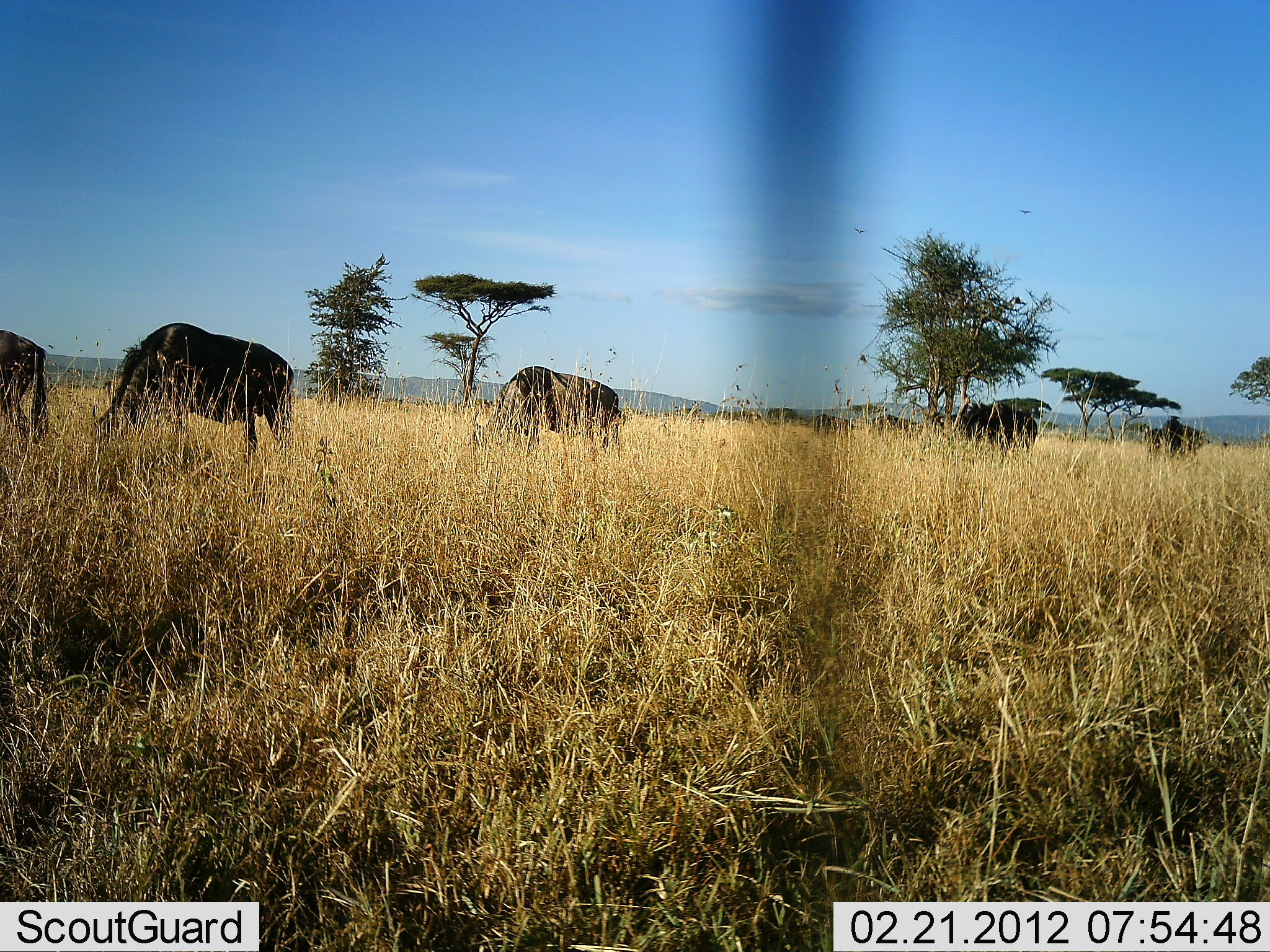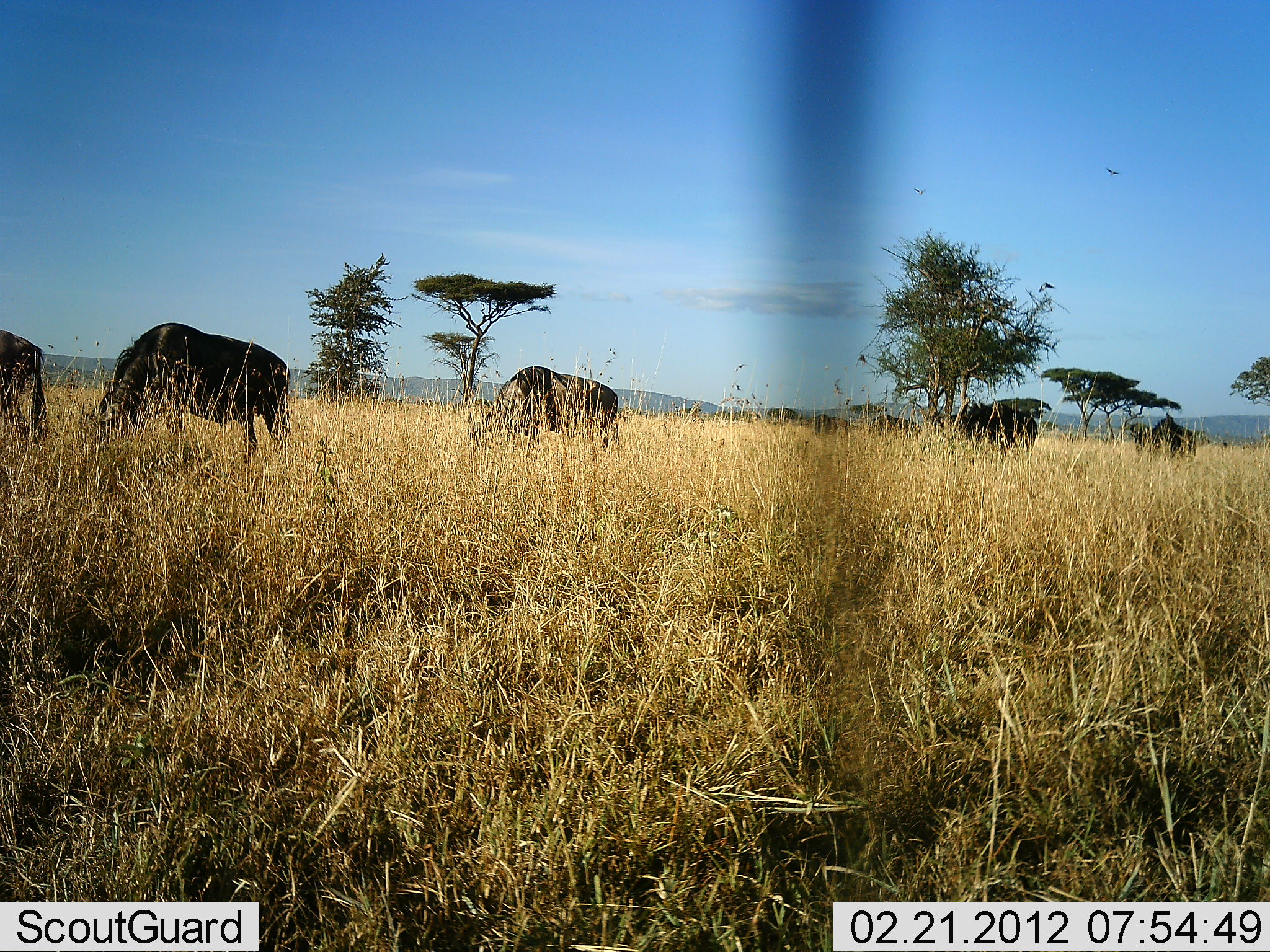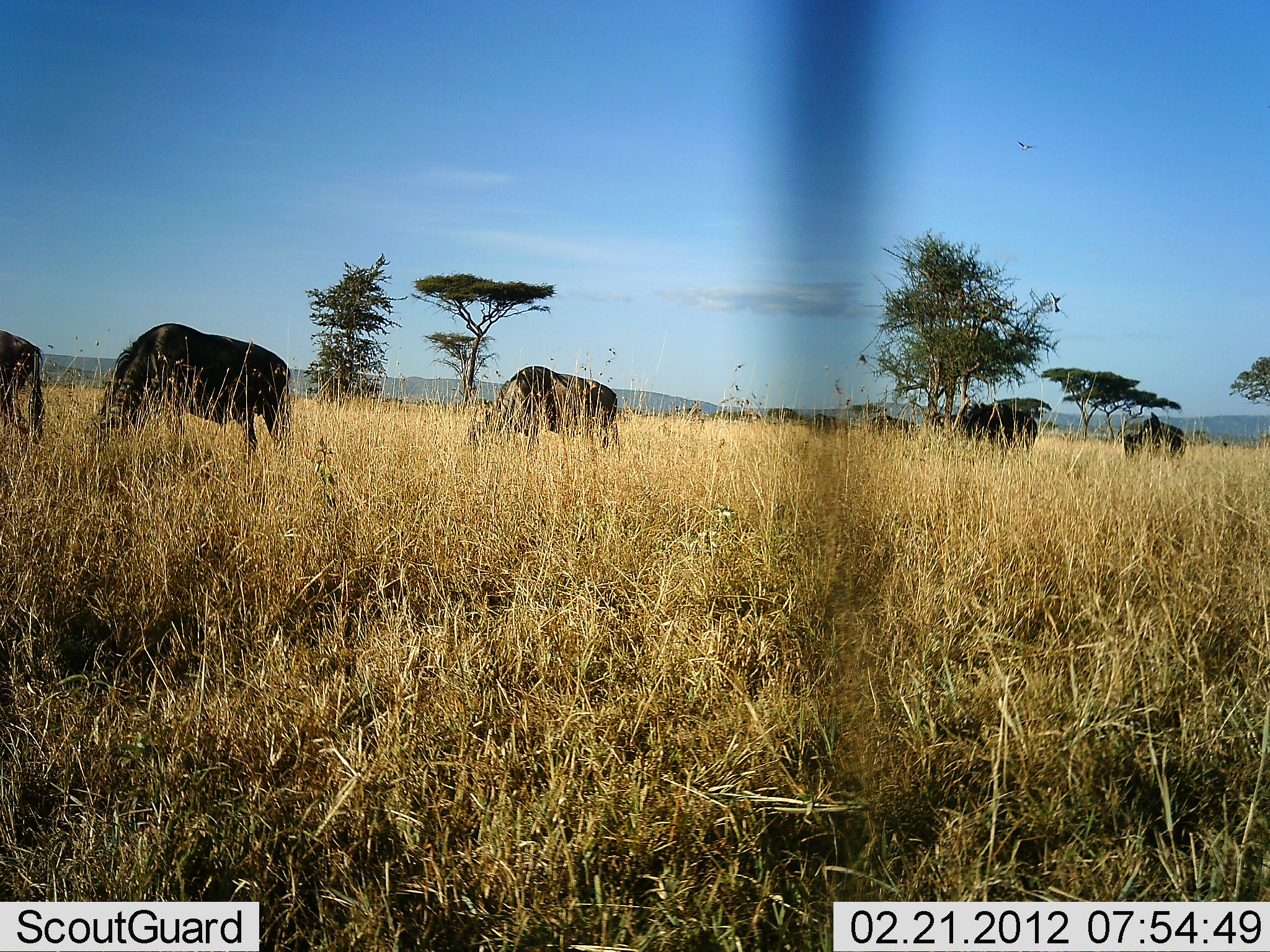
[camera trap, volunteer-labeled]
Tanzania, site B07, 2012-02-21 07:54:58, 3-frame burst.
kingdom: Animalia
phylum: Chordata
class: Mammalia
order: Artiodactyla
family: Bovidae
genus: Connochaetes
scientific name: Connochaetes taurinus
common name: blue wildebeest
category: wildebeest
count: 6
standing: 18%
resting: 0%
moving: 23%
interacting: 0%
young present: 0%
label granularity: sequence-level